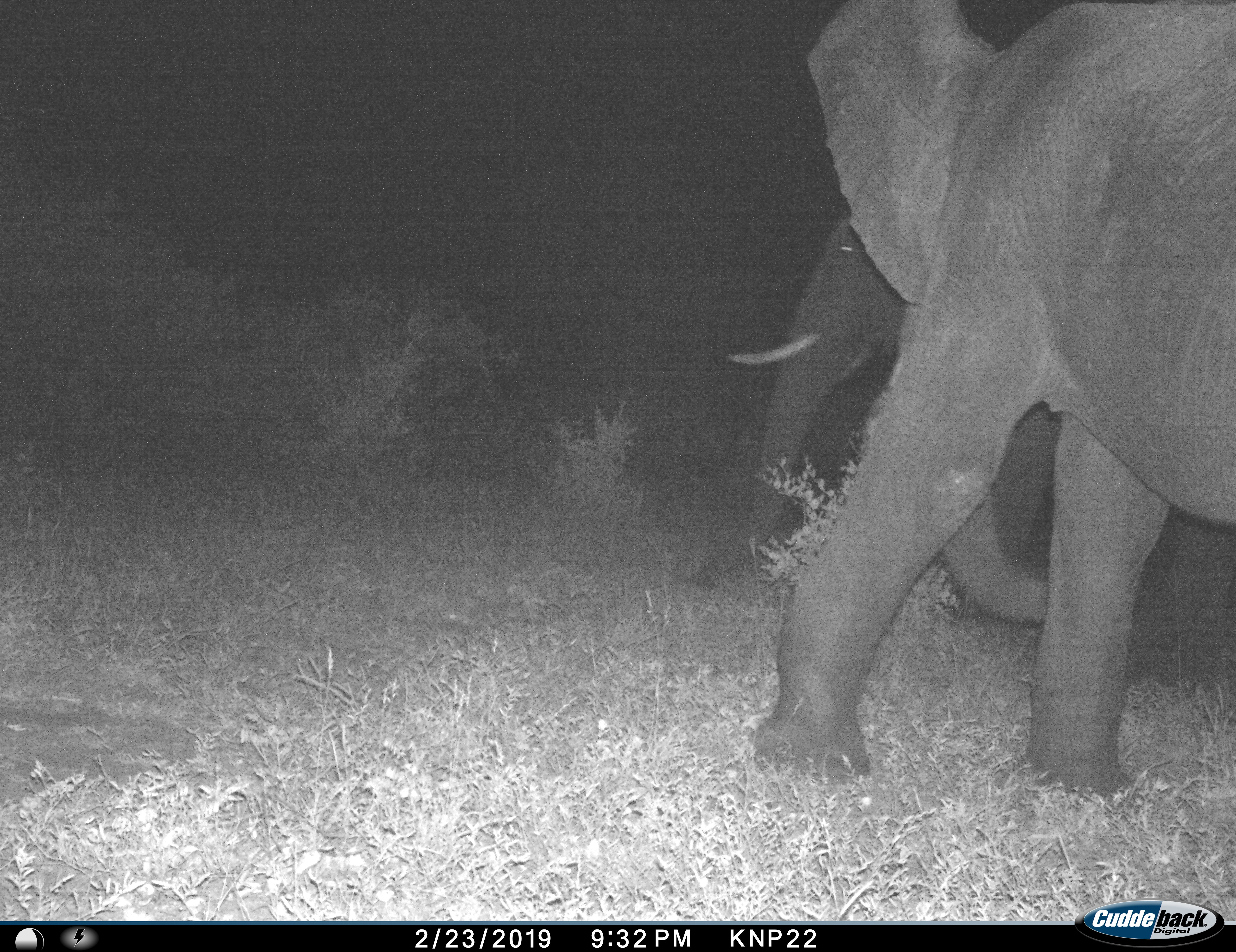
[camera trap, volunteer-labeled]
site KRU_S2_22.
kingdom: Animalia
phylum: Chordata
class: Mammalia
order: Proboscidea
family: Elephantidae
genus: Loxodonta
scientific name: Loxodonta africana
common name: african bush elephant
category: elephant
Elephant (african bush elephant) (Loxodonta africana), count 2. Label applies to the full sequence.